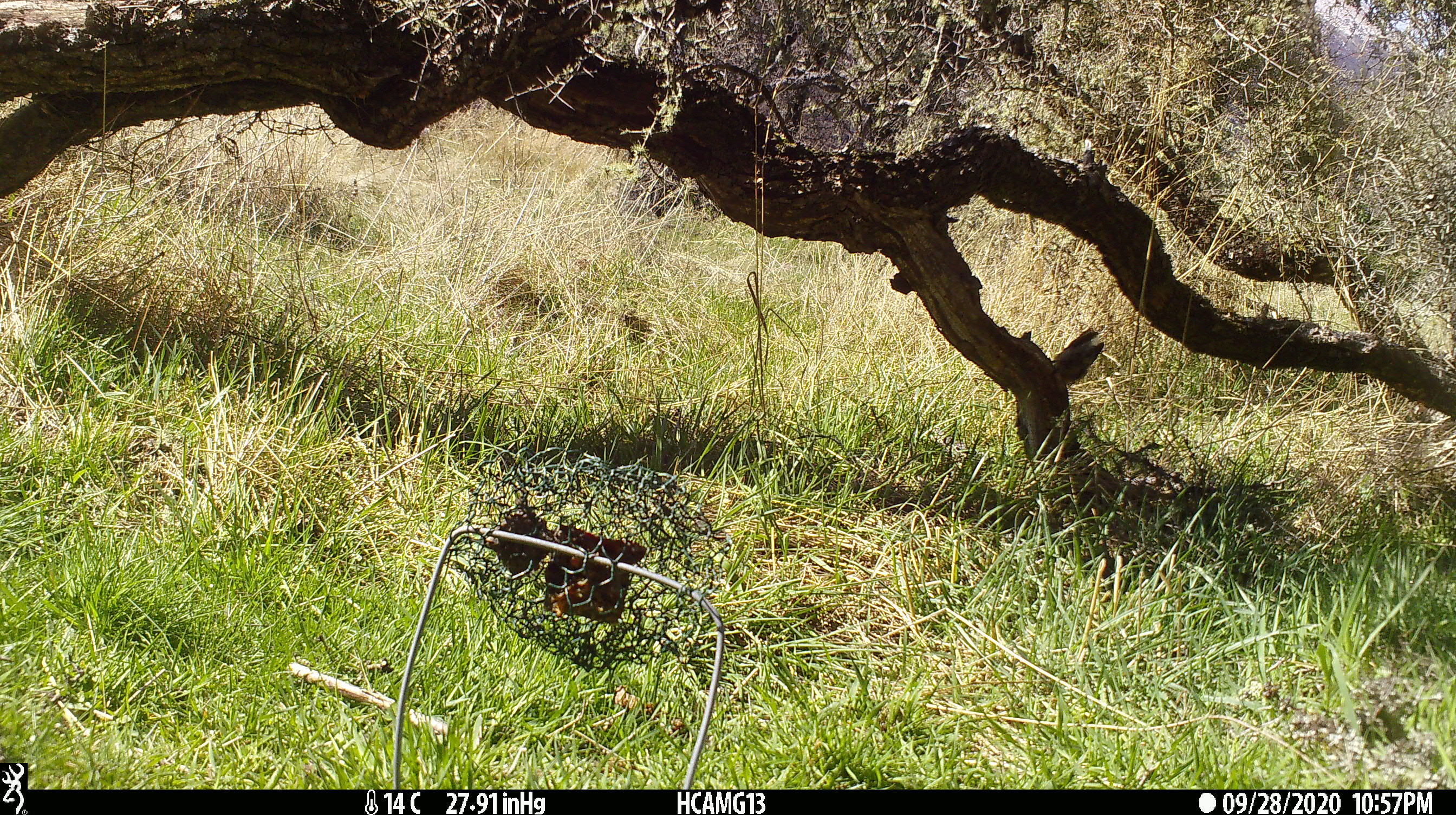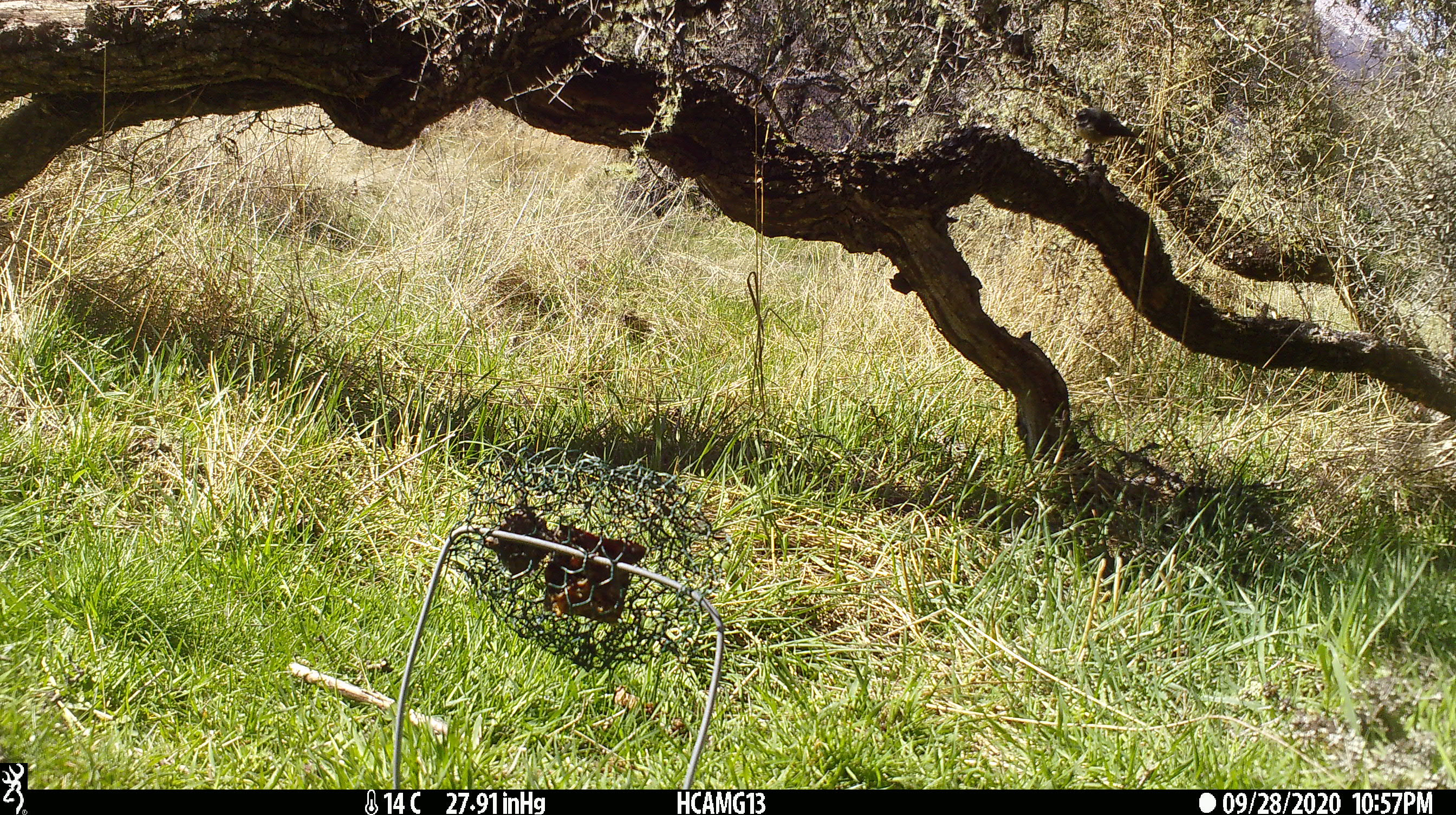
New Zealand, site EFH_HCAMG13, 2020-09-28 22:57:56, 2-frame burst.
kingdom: Animalia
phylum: Chordata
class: Aves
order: Passeriformes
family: Rhipiduridae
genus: Rhipidura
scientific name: Rhipidura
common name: fantails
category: fantail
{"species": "fantail (fantails) (Rhipidura)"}